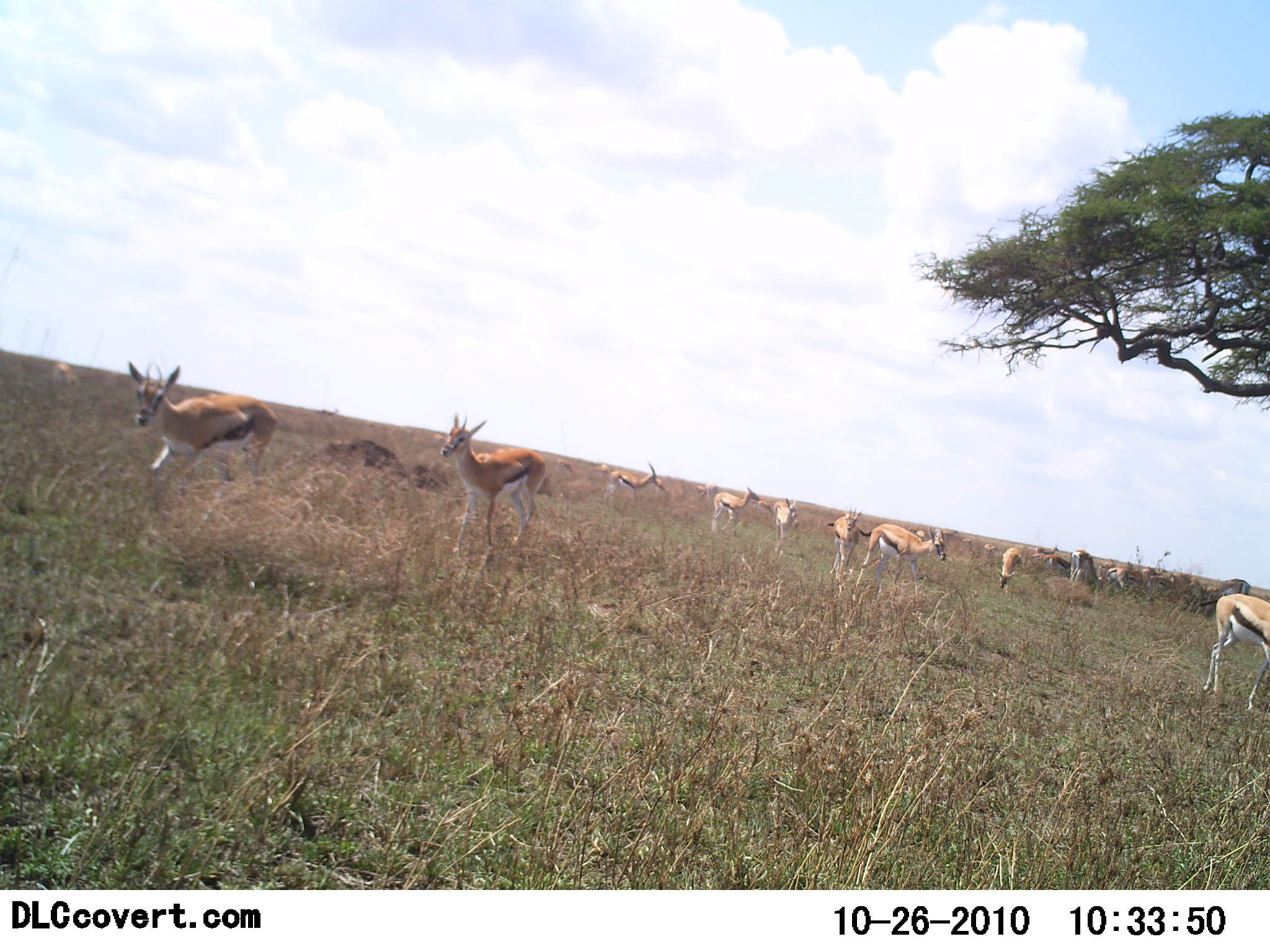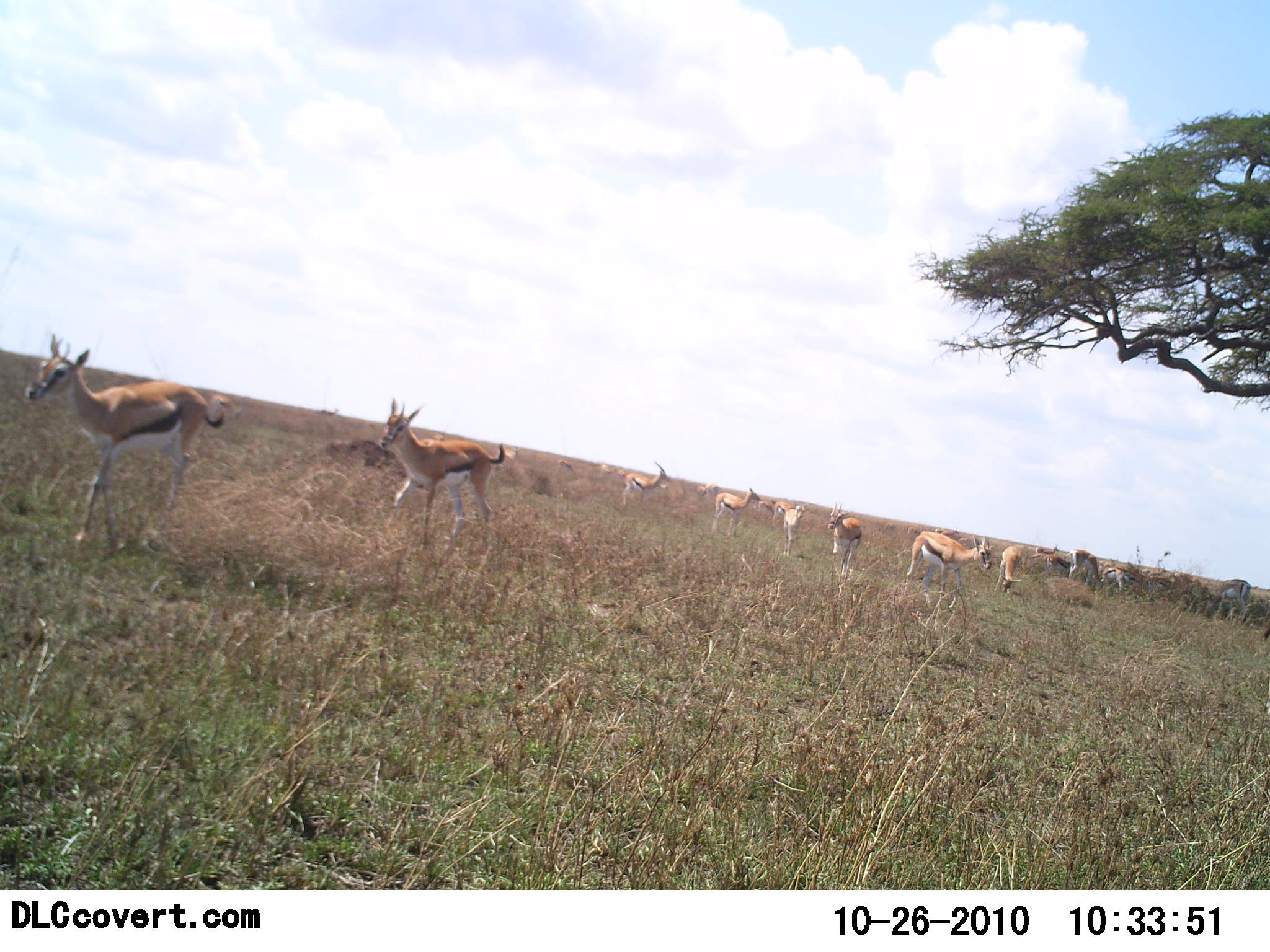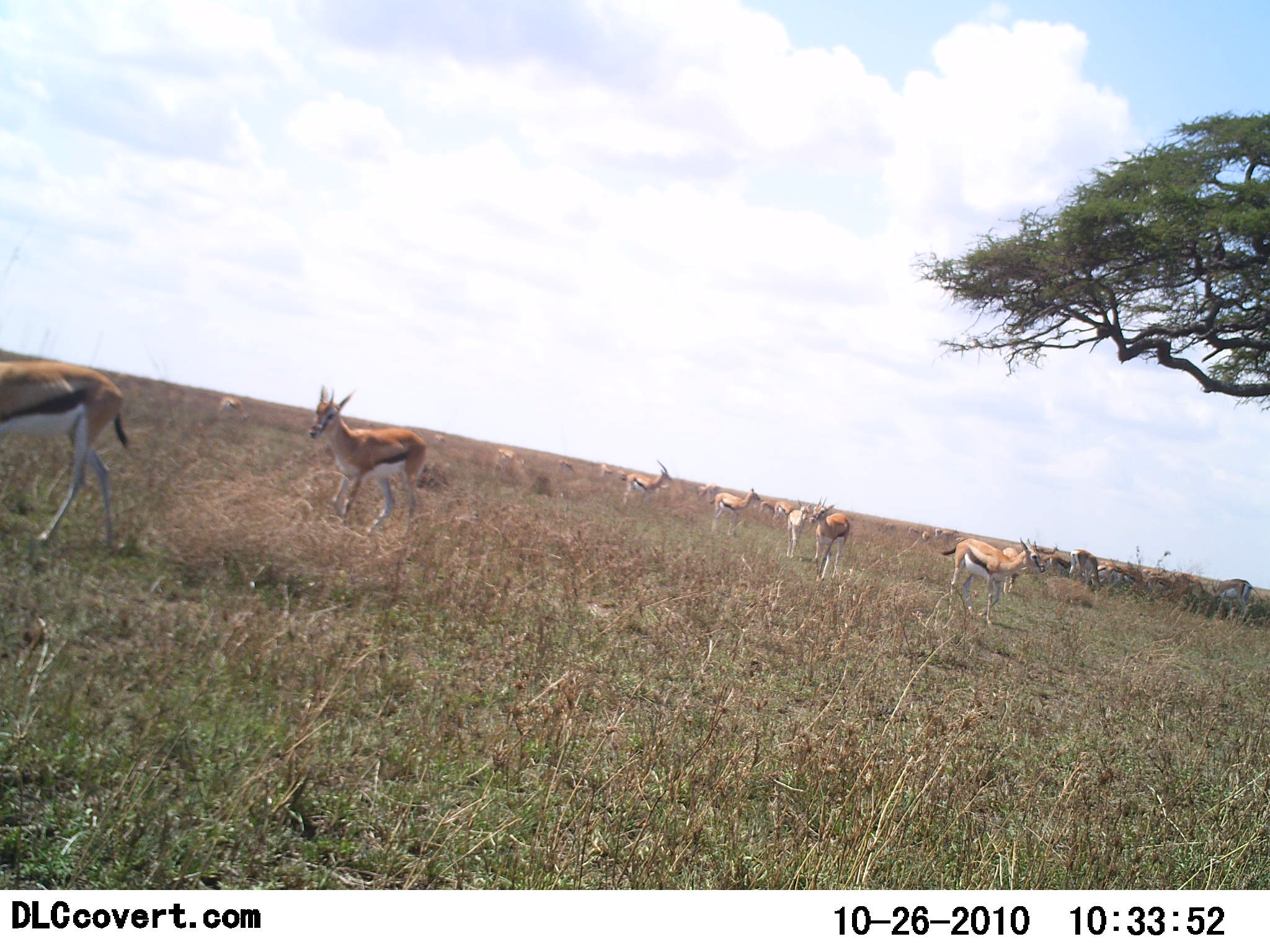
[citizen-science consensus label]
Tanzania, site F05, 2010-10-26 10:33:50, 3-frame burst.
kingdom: Animalia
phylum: Chordata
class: Mammalia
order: Artiodactyla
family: Bovidae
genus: Eudorcas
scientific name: Eudorcas thomsonii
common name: thomson's gazelle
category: gazellethomsons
Gazellethomsons (thomson's gazelle) (Eudorcas thomsonii), count 11-50. Behavior (volunteer vote fractions): standing 56%, resting 6%, moving 94%, interacting 6%. Young present (vote fraction): 0%. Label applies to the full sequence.